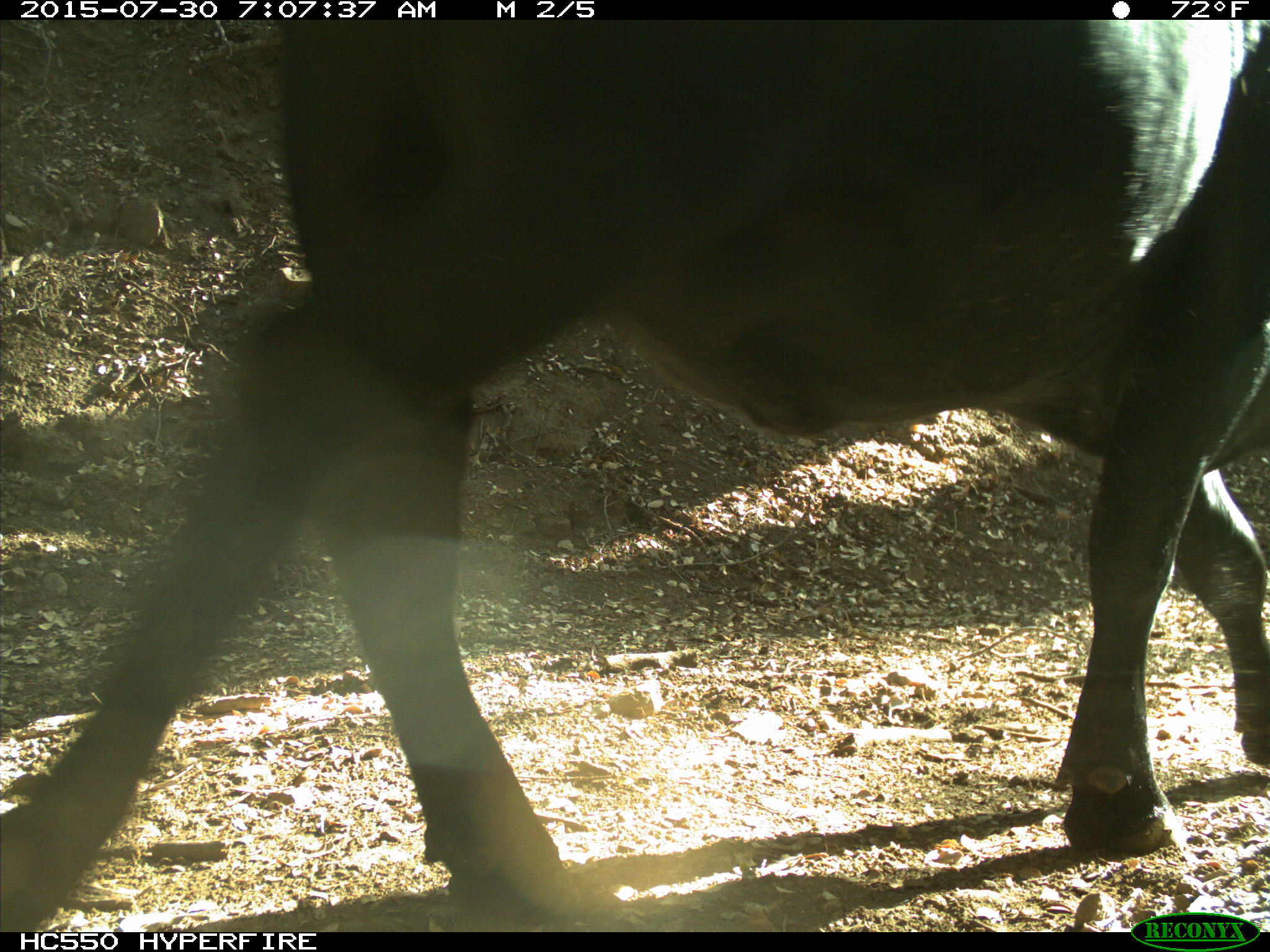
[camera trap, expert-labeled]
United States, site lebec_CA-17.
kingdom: Animalia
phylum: Chordata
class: Mammalia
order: Artiodactyla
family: Bovidae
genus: Bos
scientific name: Bos taurus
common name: domestic cow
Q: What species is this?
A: Bos taurus (domestic cow).